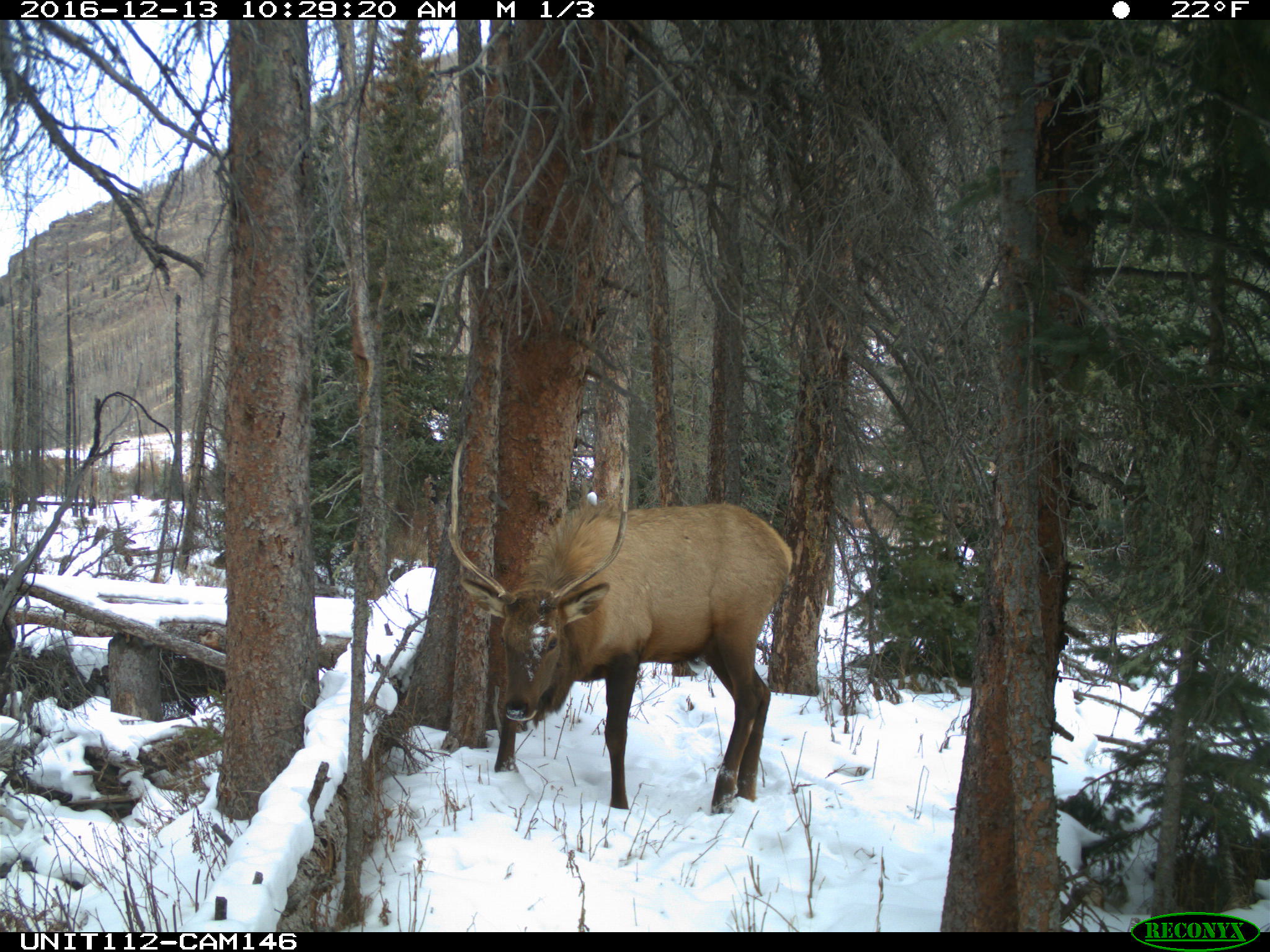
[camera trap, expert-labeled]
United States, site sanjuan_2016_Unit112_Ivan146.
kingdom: Animalia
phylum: Chordata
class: Mammalia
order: Artiodactyla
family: Cervidae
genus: Cervus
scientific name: Cervus elaphus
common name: red deer